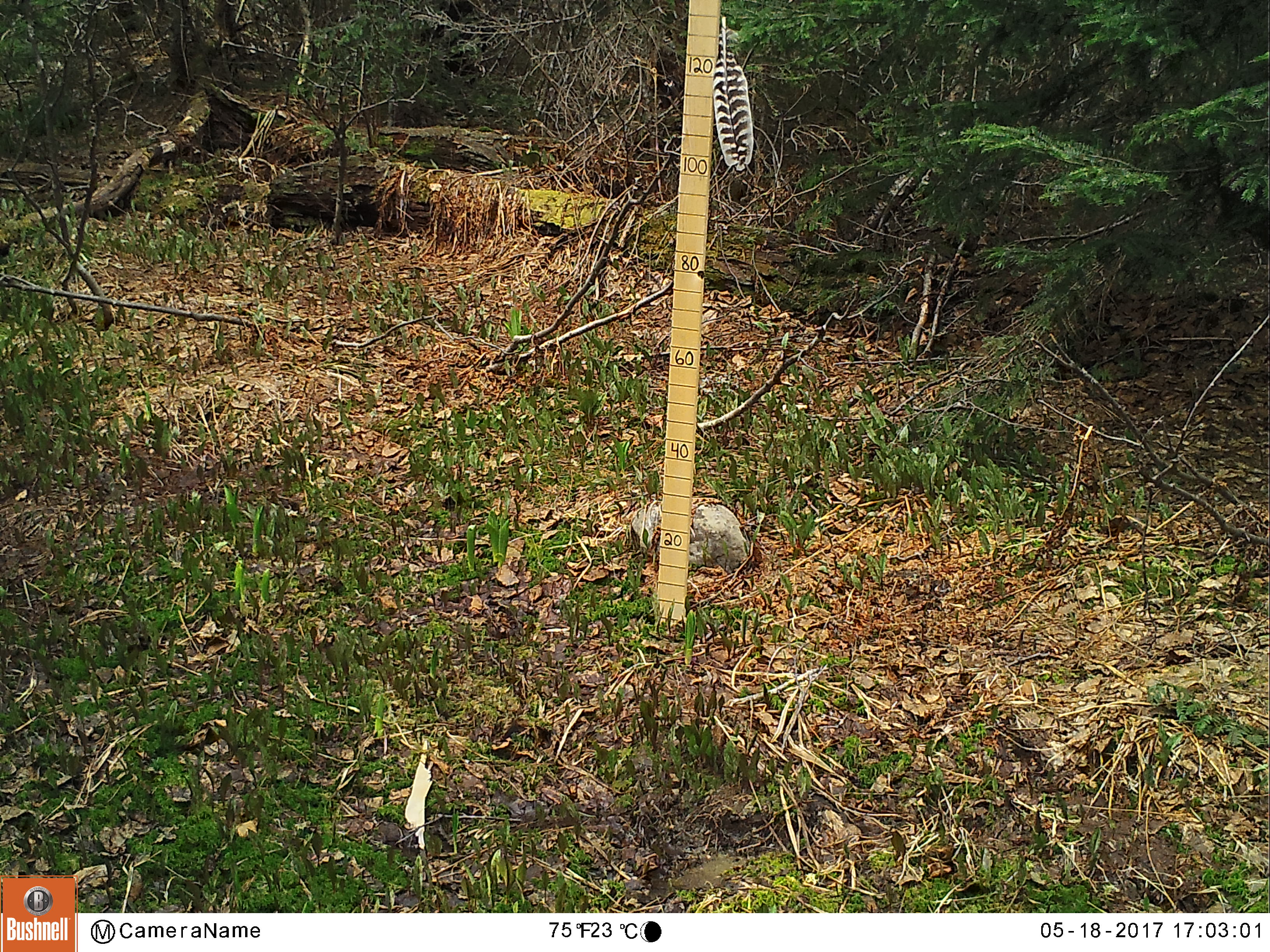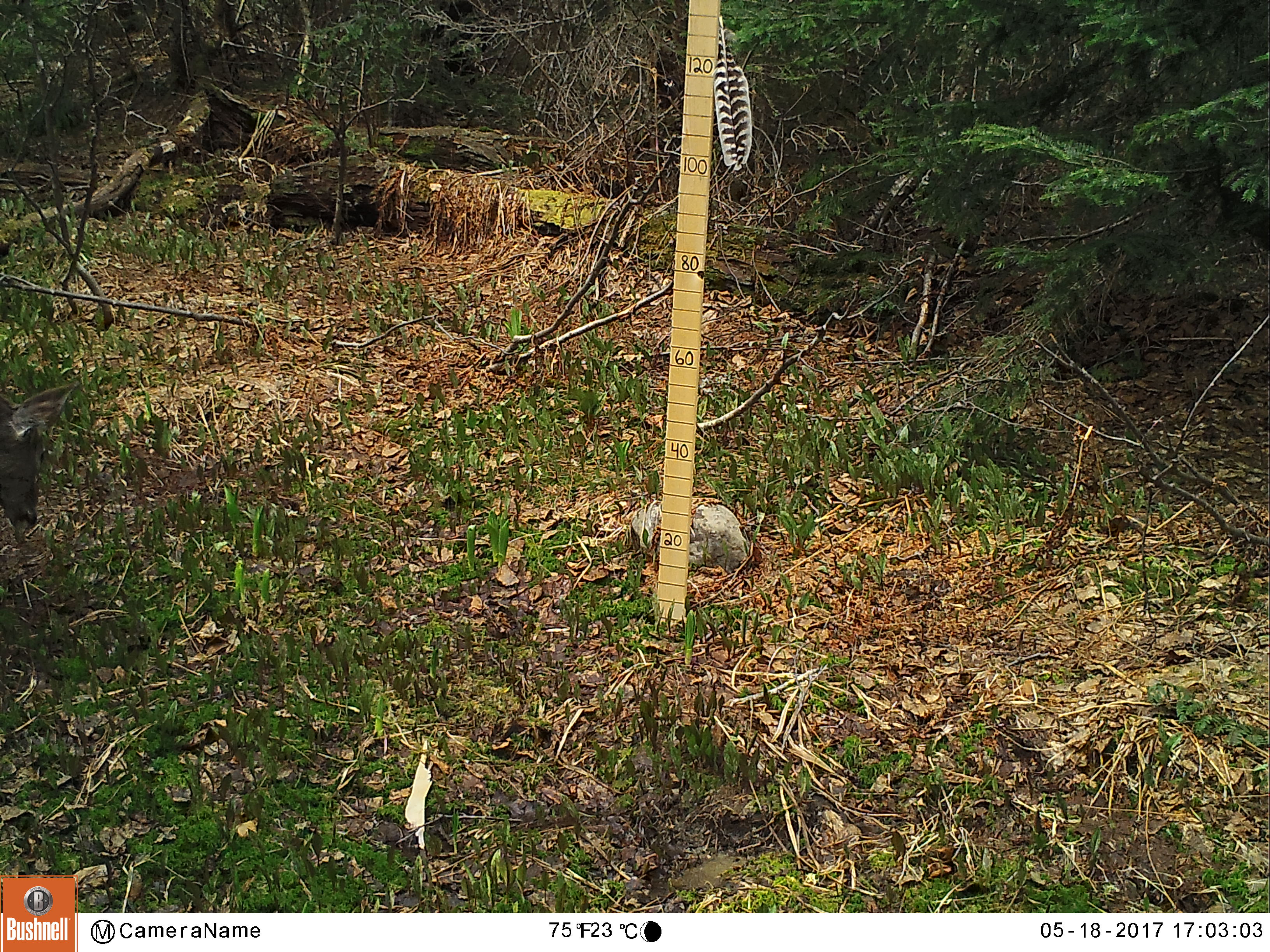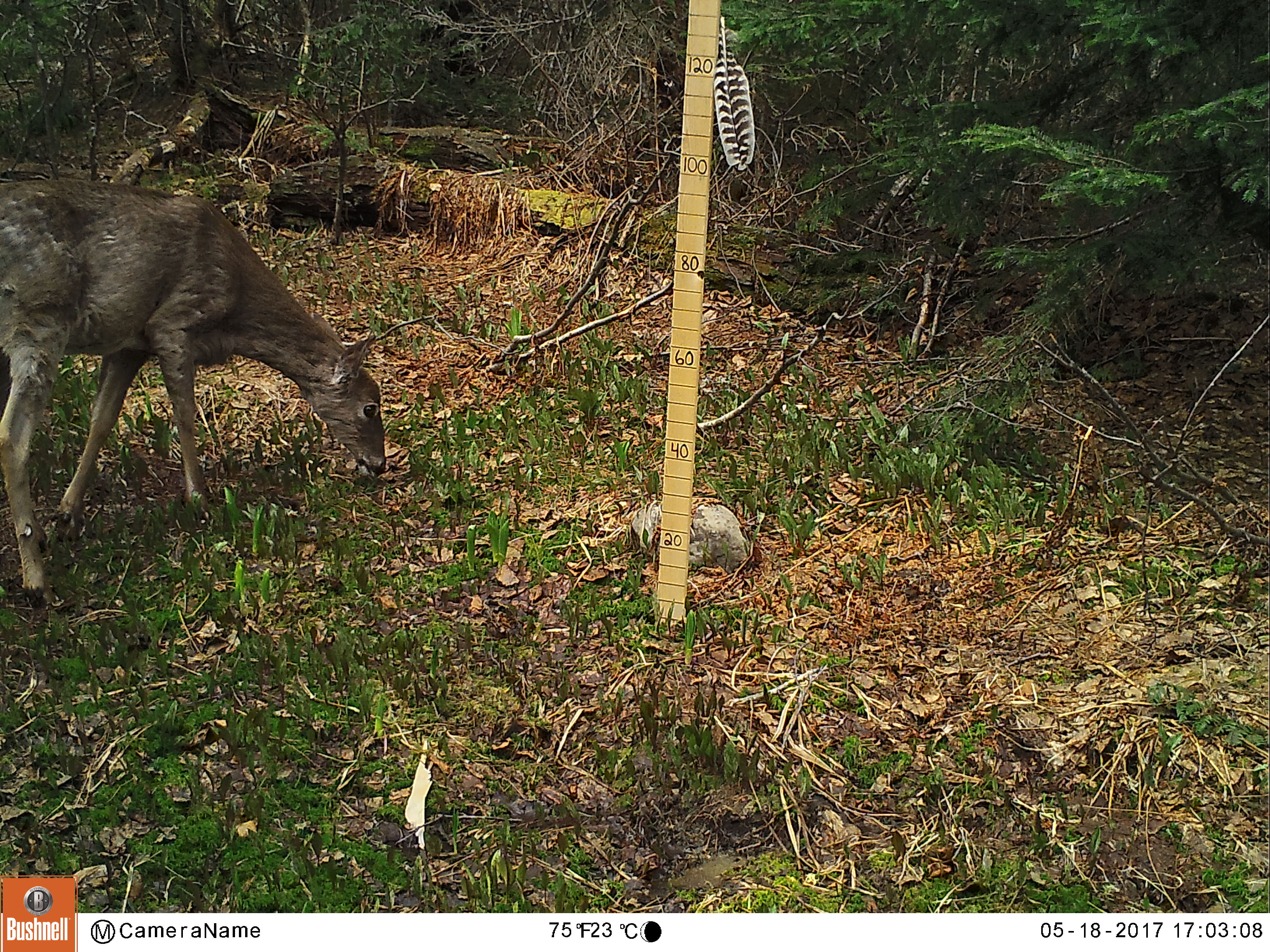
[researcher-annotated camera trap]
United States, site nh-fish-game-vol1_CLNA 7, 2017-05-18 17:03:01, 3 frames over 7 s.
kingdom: Animalia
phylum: Chordata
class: Mammalia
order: Artiodactyla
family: Cervidae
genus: Odocoileus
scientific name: Odocoileus virginianus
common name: white-tailed deer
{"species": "white-tailed deer (Odocoileus virginianus)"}